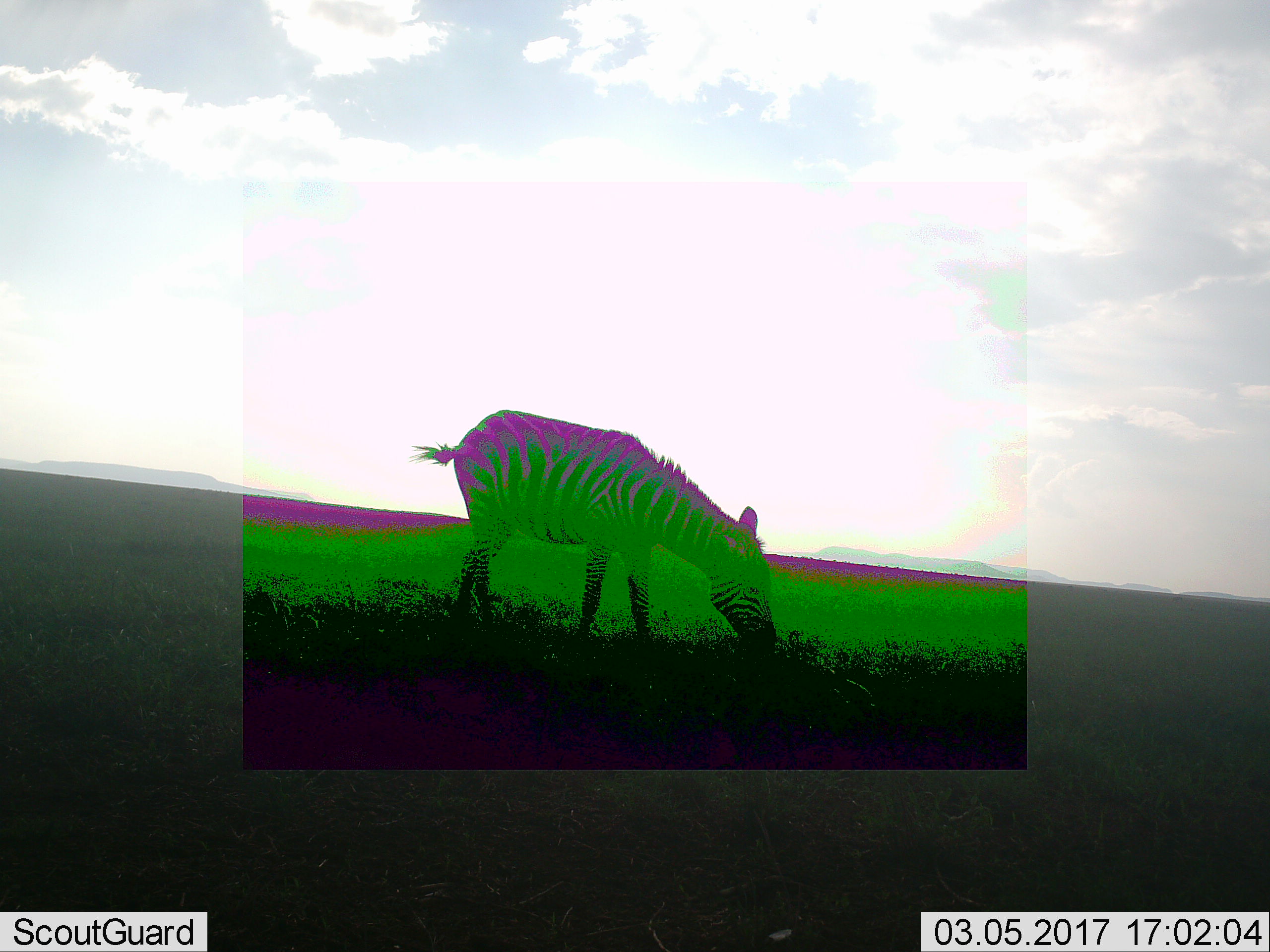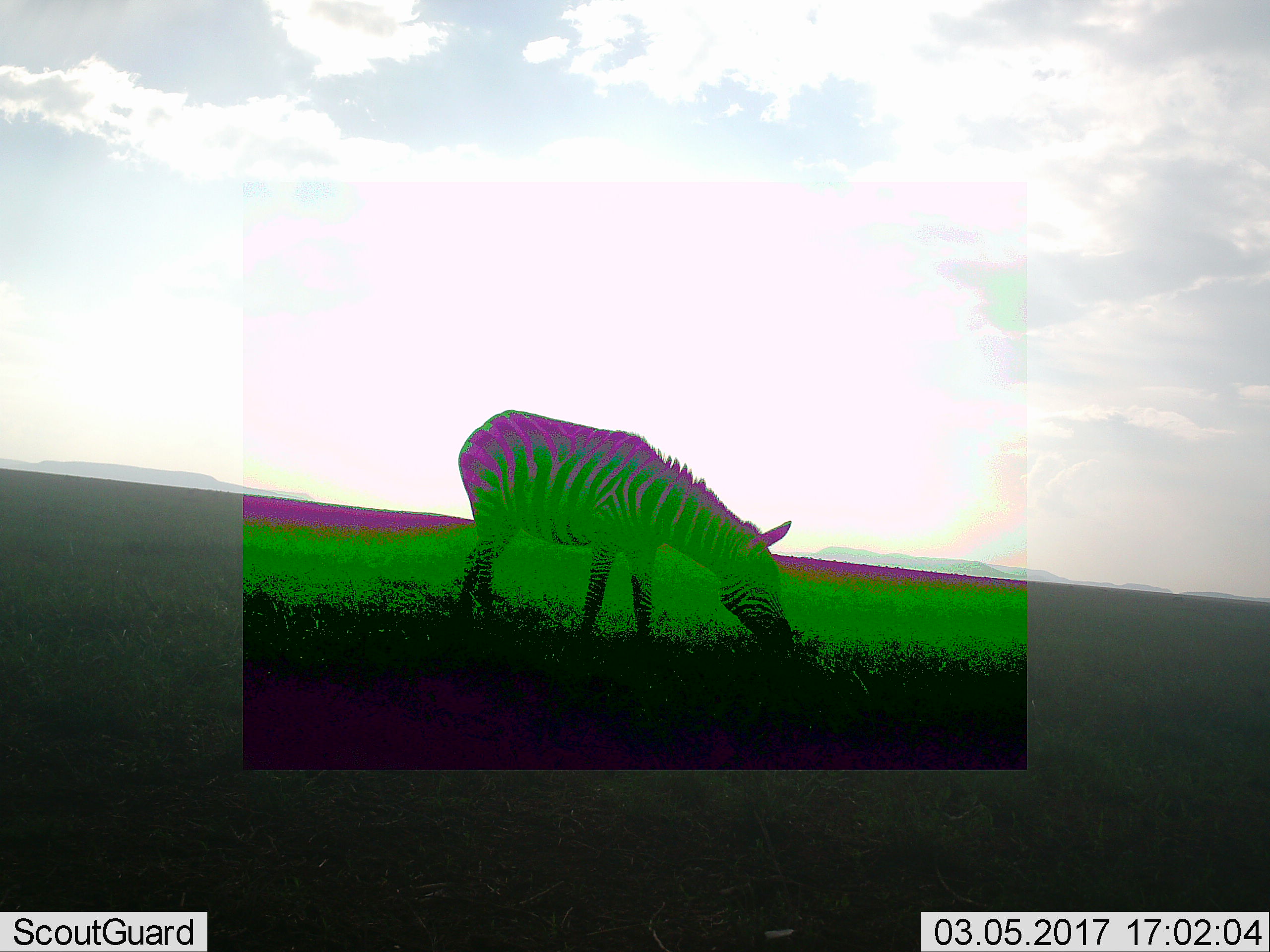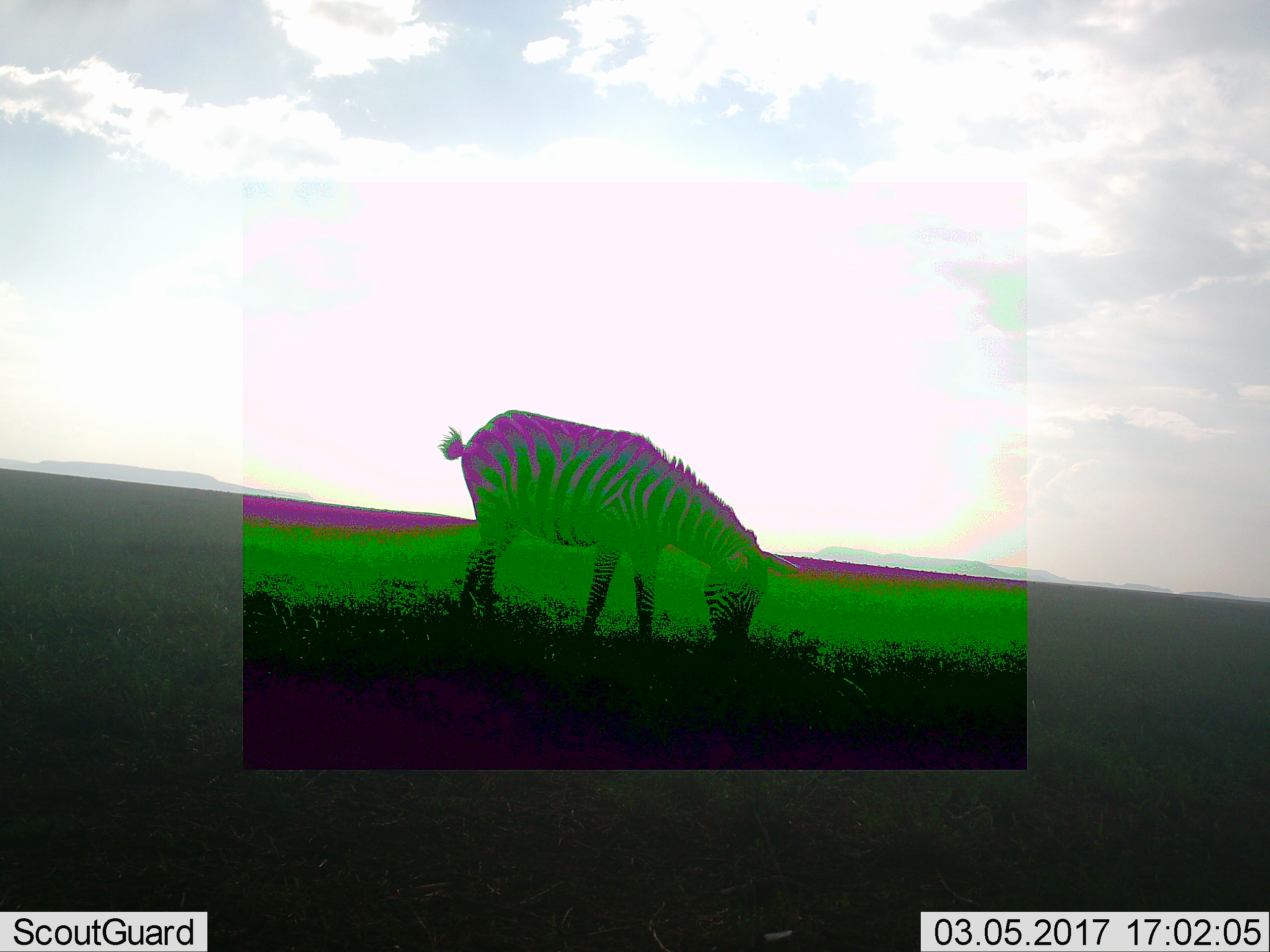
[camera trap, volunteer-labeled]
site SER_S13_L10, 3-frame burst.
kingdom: Animalia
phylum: Chordata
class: Mammalia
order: Perissodactyla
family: Equidae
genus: Equus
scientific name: Equus quagga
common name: plains zebra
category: zebraplains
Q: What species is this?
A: Zebraplains (plains zebra) (Equus quagga).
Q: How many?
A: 1.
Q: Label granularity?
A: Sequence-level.